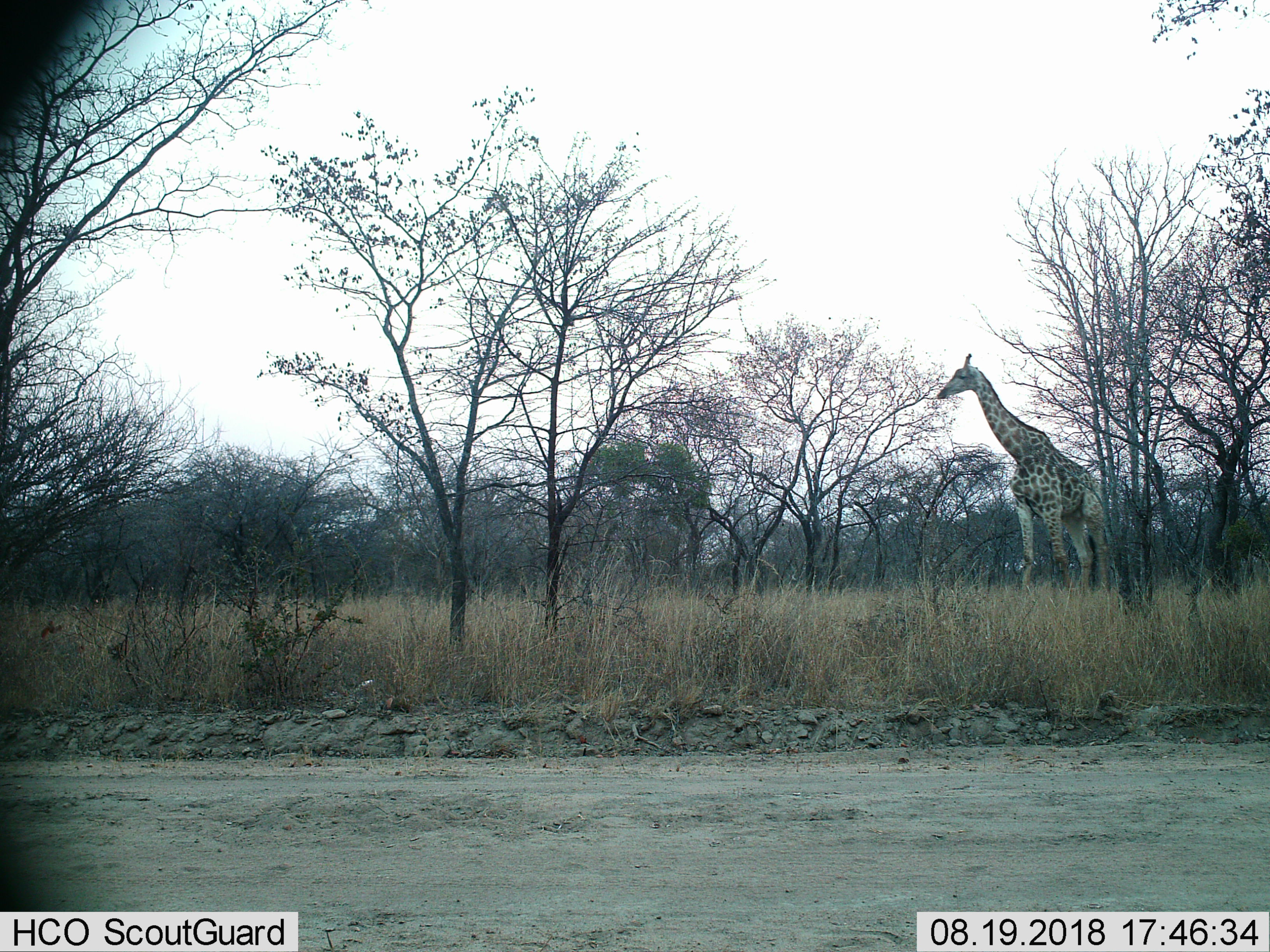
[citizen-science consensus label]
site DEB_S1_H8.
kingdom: Animalia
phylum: Chordata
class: Mammalia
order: Artiodactyla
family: Giraffidae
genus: Giraffa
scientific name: Giraffa camelopardalis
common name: giraffe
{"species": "giraffe (Giraffa camelopardalis)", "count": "1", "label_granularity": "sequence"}